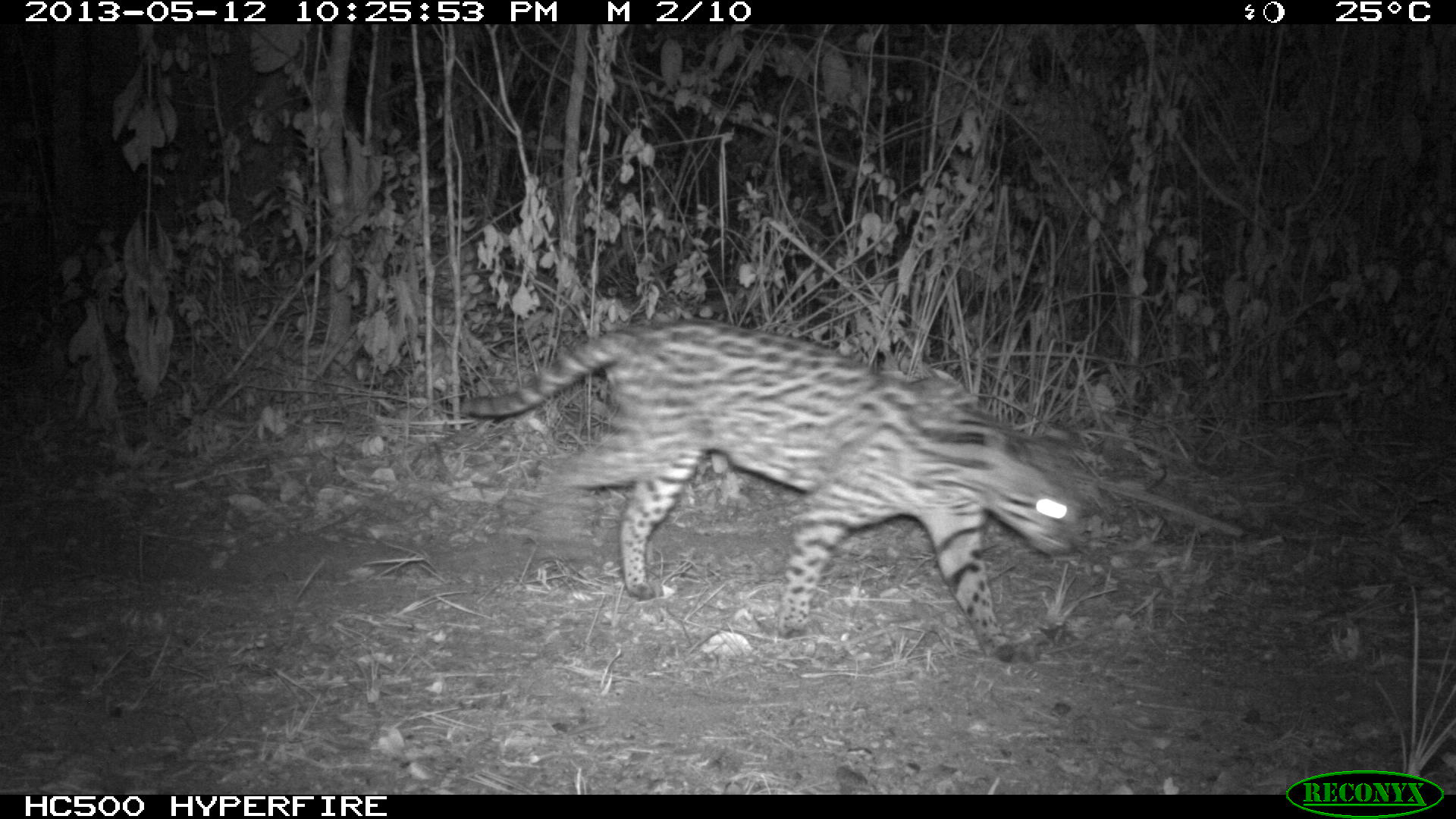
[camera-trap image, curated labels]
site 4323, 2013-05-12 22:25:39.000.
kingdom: Animalia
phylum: Chordata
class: Mammalia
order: Carnivora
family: Felidae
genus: Leopardus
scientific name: Leopardus pardalis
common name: ocelot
Leopardus pardalis (ocelot), count 1, sex female.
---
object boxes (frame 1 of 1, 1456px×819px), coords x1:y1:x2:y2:
leopardus pardalis: 454:319:1082:661